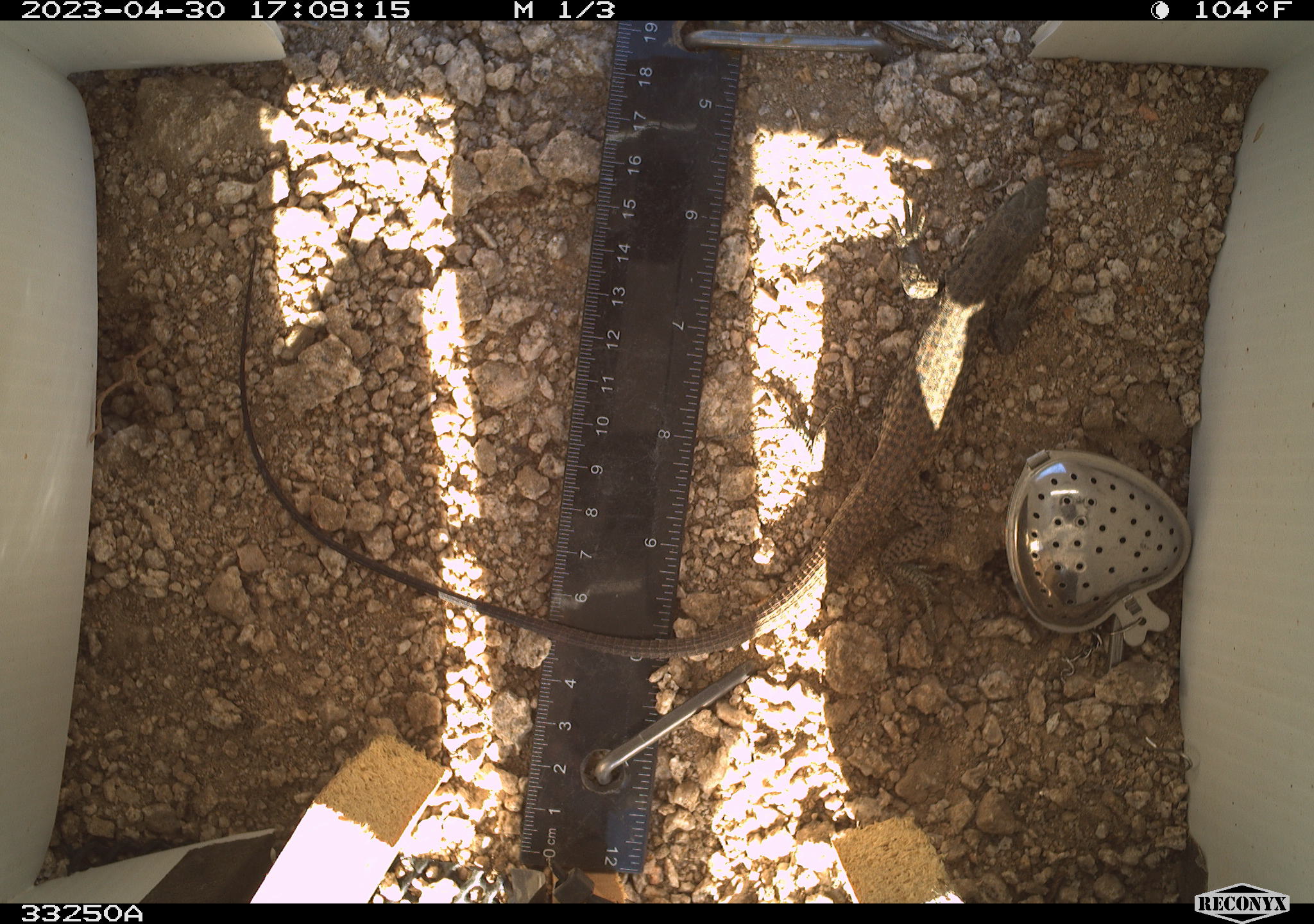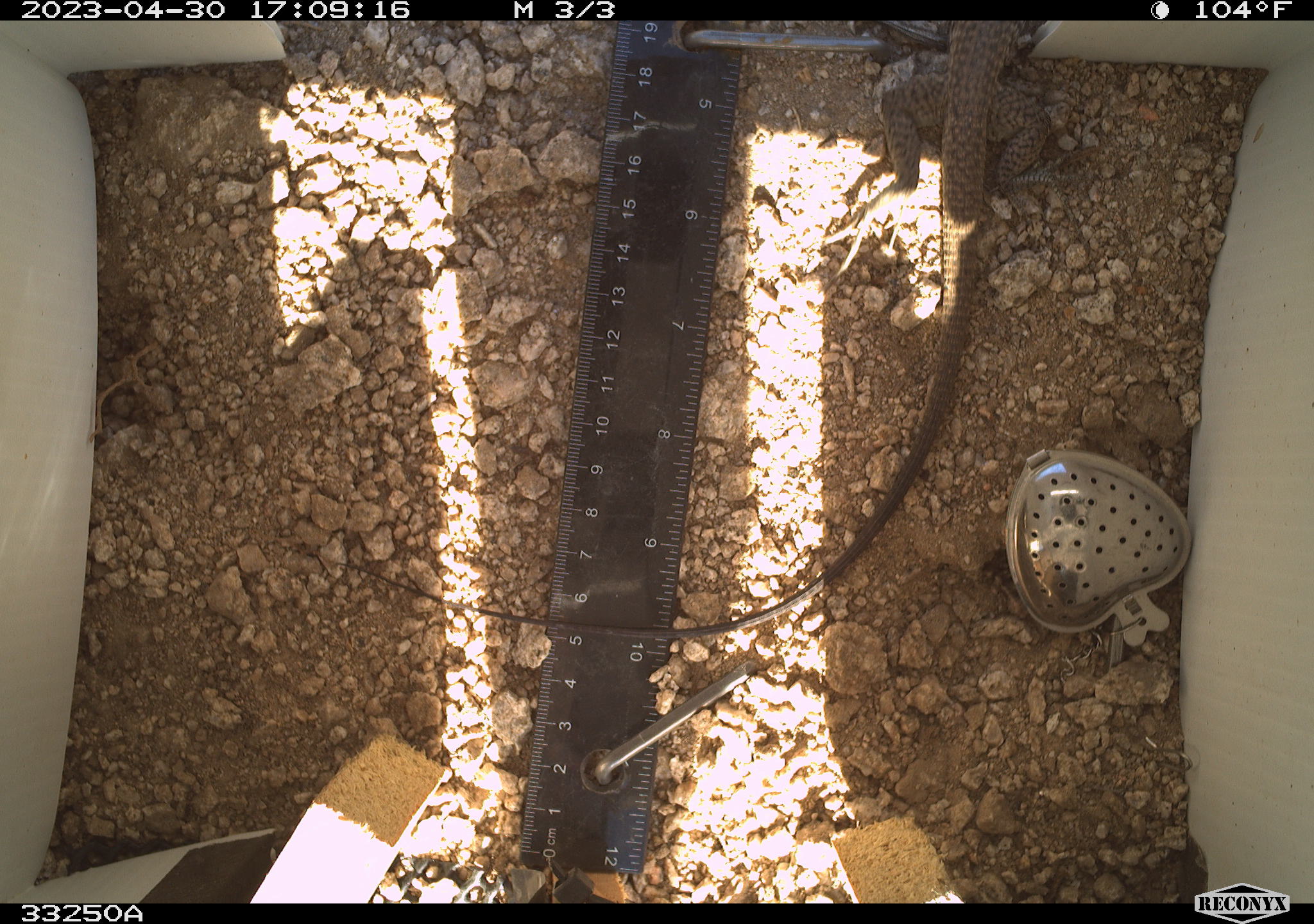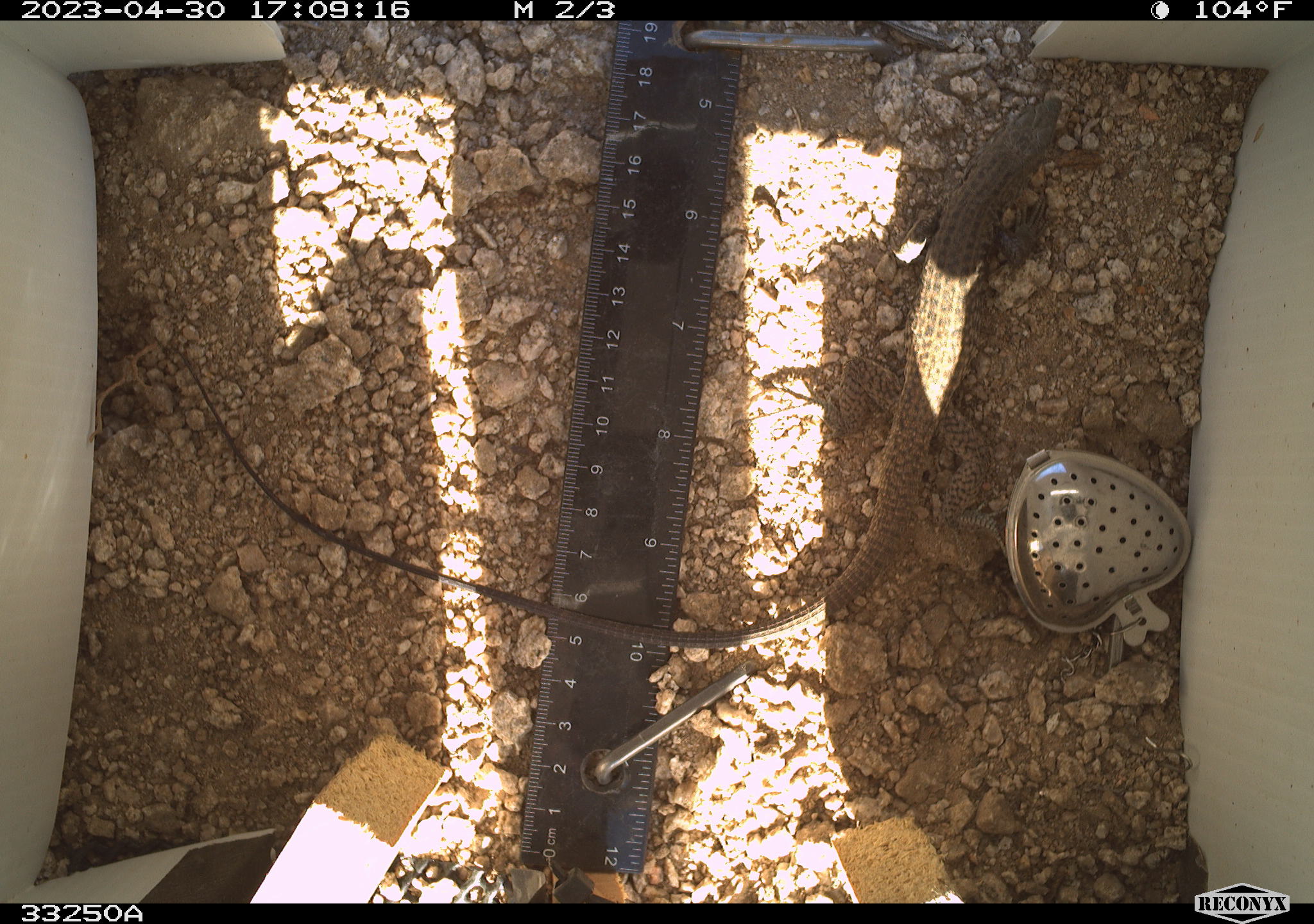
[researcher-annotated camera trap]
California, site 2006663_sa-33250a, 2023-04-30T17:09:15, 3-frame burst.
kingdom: Animalia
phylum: Chordata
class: Reptilia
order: Squamata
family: Teiidae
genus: Aspidoscelis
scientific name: Aspidoscelis tigris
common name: western whiptail